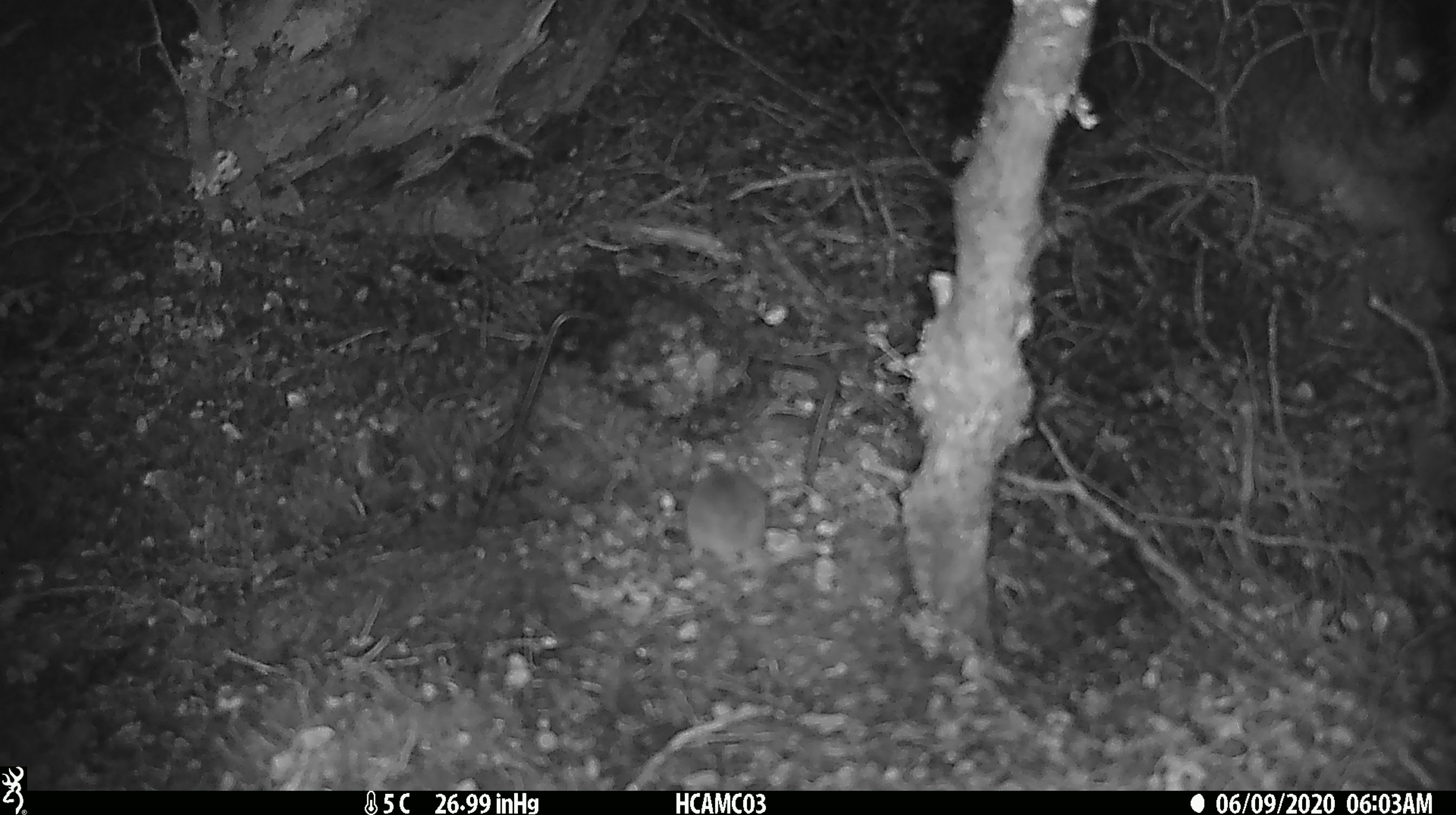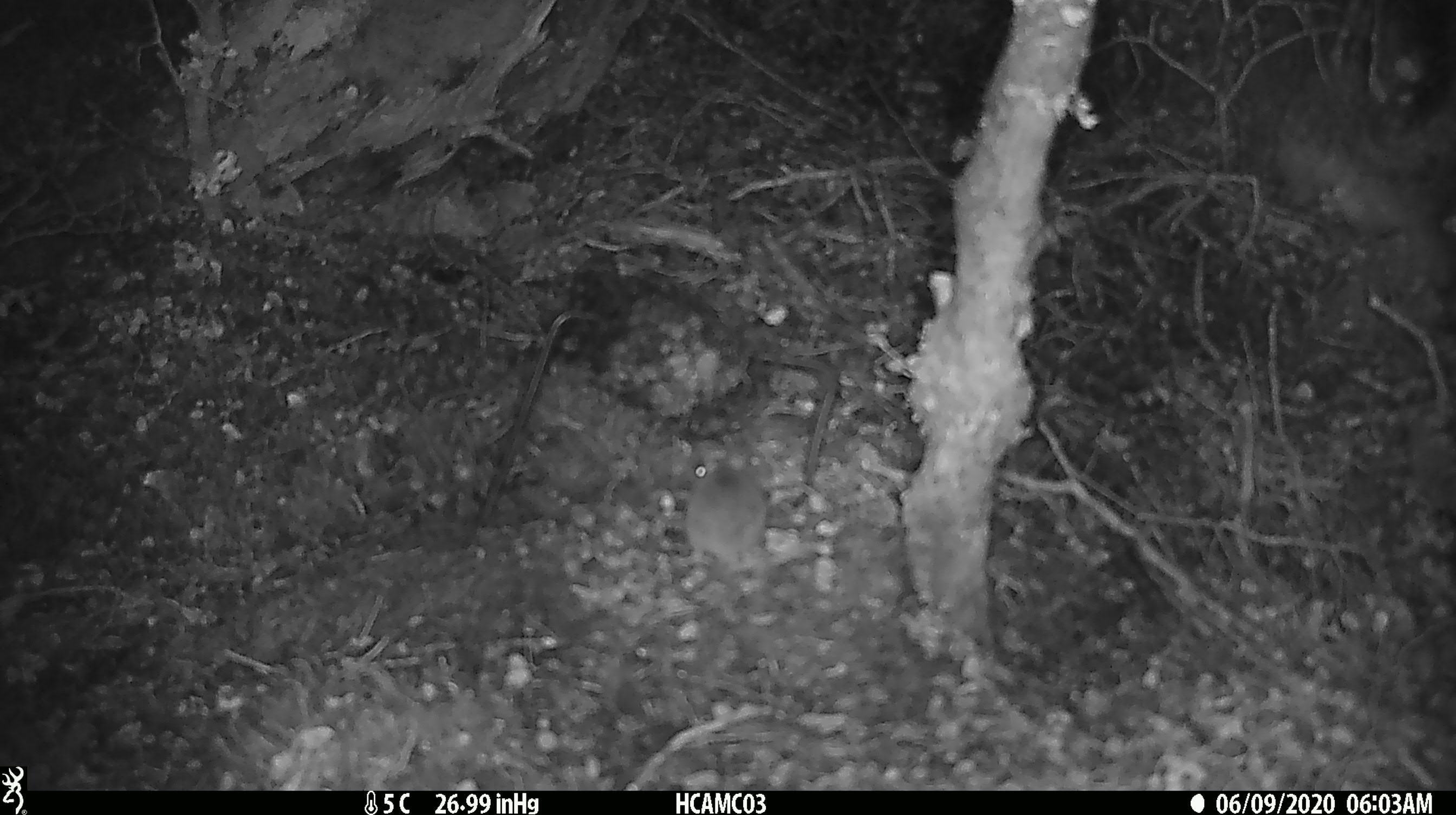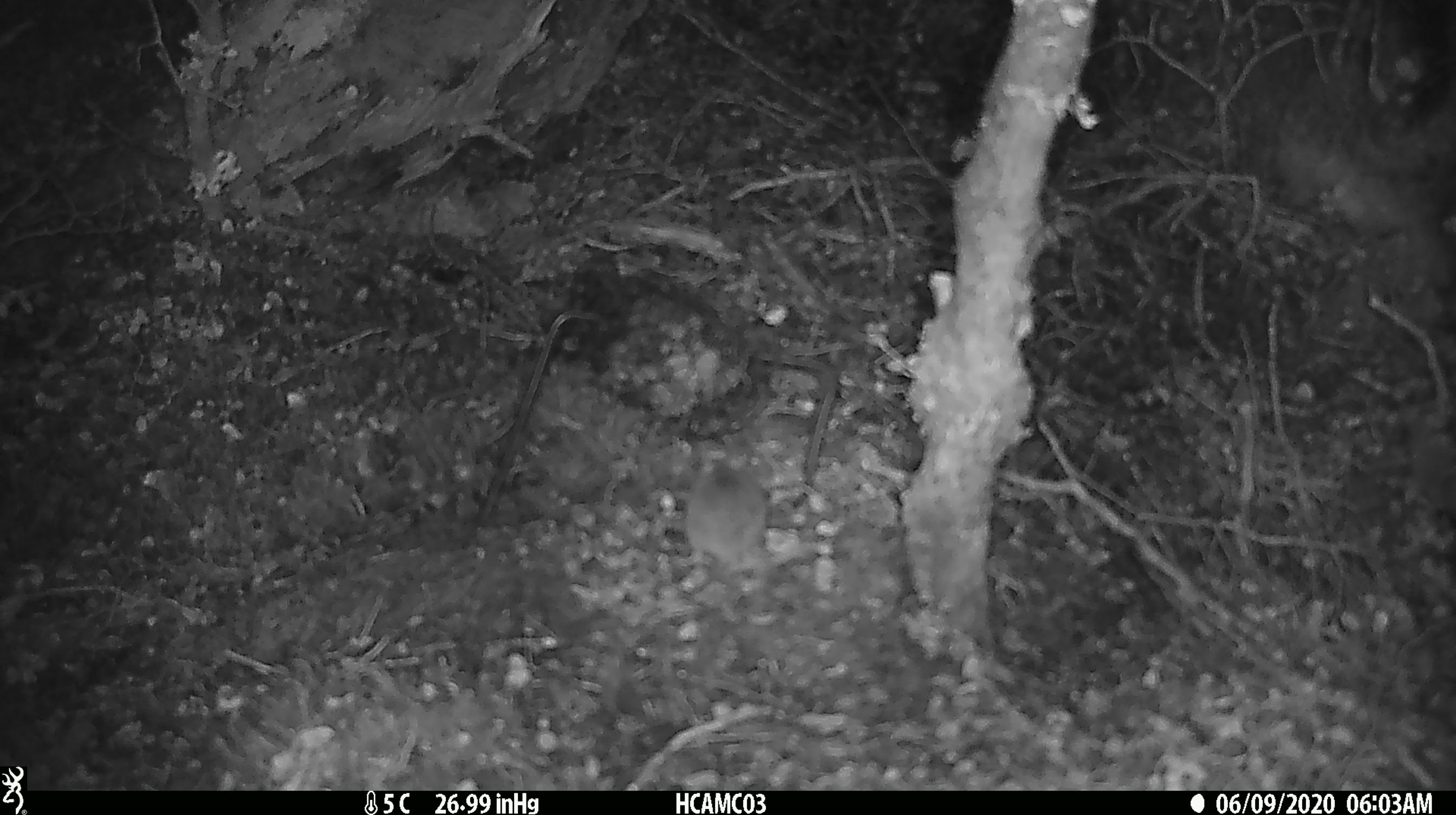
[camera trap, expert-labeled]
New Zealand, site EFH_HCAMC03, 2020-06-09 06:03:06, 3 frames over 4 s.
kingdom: Animalia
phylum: Chordata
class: Mammalia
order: Rodentia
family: Muridae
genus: Mus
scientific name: Mus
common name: mouse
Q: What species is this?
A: Mouse (Mus).